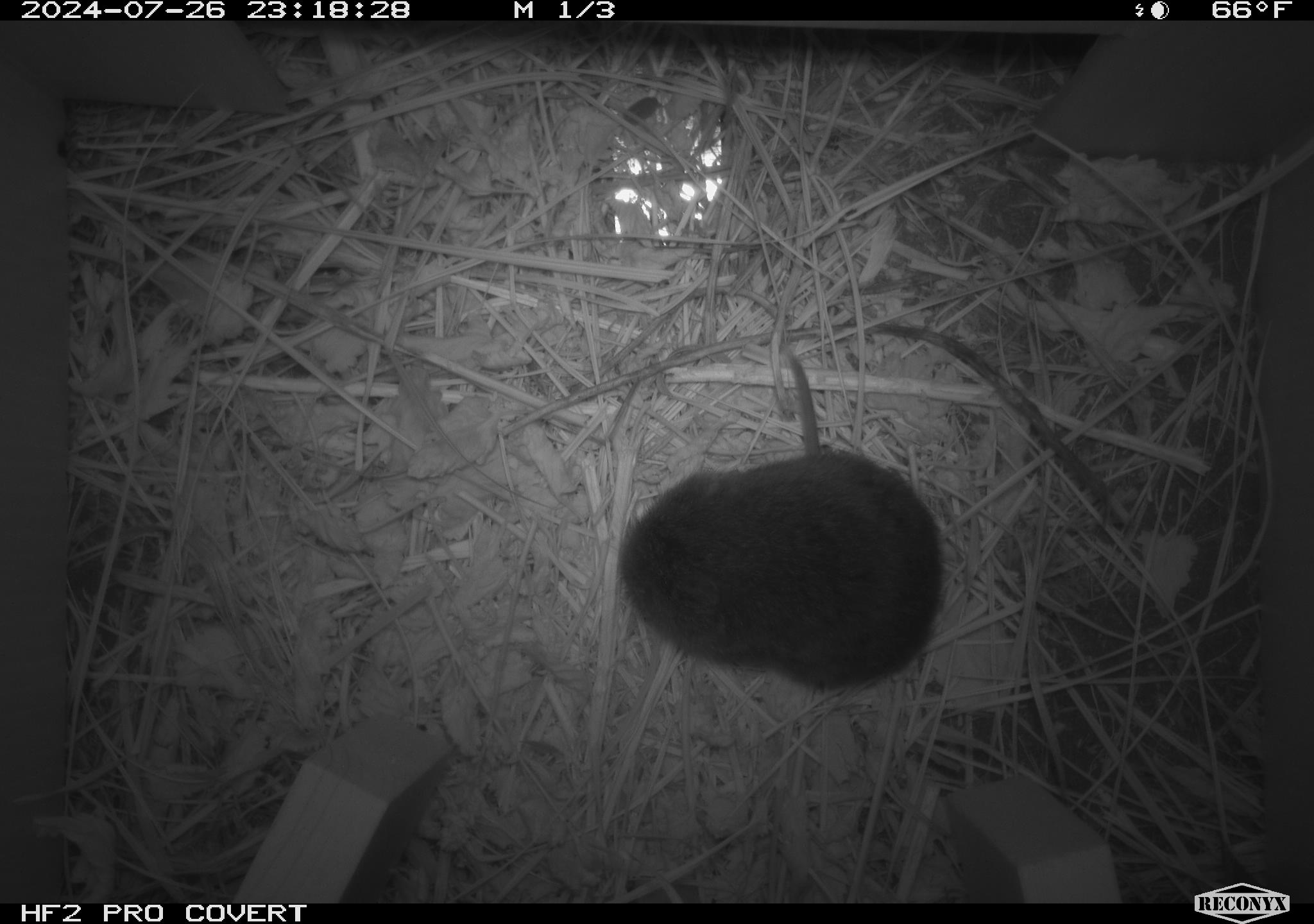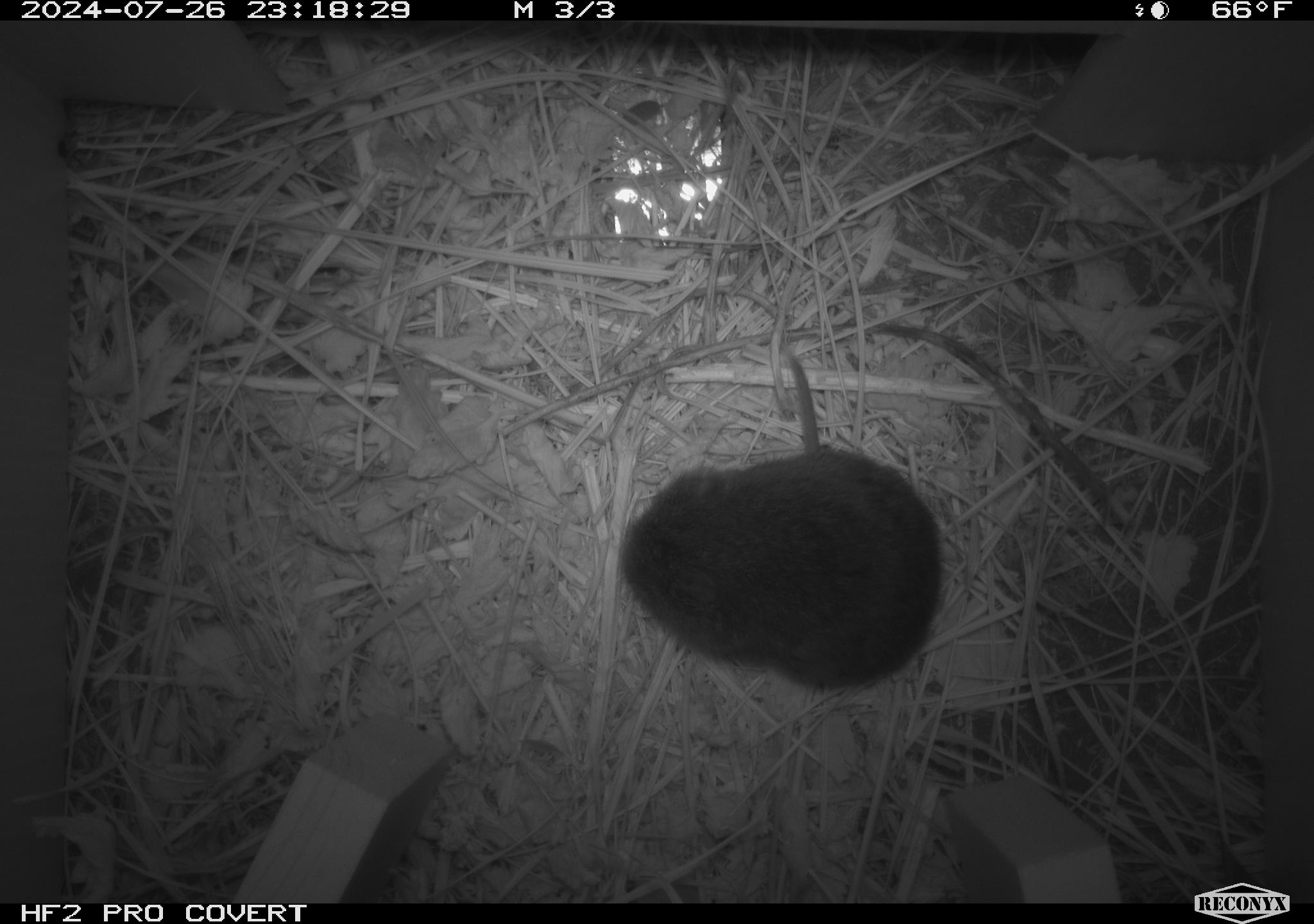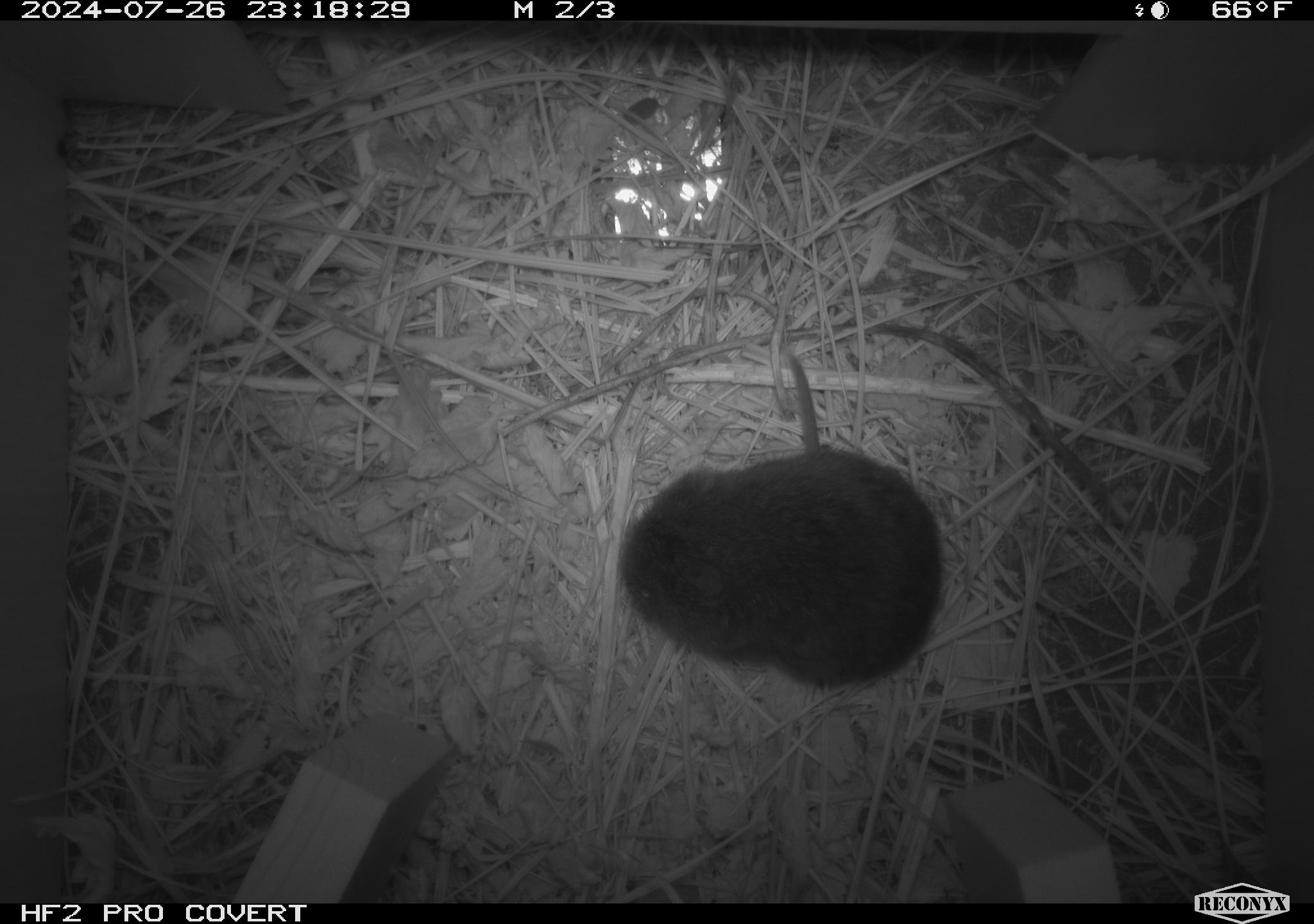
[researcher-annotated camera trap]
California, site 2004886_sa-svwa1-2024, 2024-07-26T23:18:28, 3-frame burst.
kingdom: Animalia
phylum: Chordata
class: Mammalia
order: Rodentia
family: Cricetidae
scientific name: Arvicolinae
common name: voles, lemmings, and muskrats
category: arvicolinae subfamily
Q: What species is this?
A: Arvicolinae subfamily (voles, lemmings, and muskrats) (Arvicolinae).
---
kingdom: Animalia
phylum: Arthropoda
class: Insecta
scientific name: Insecta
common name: insect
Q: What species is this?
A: Insect (Insecta).